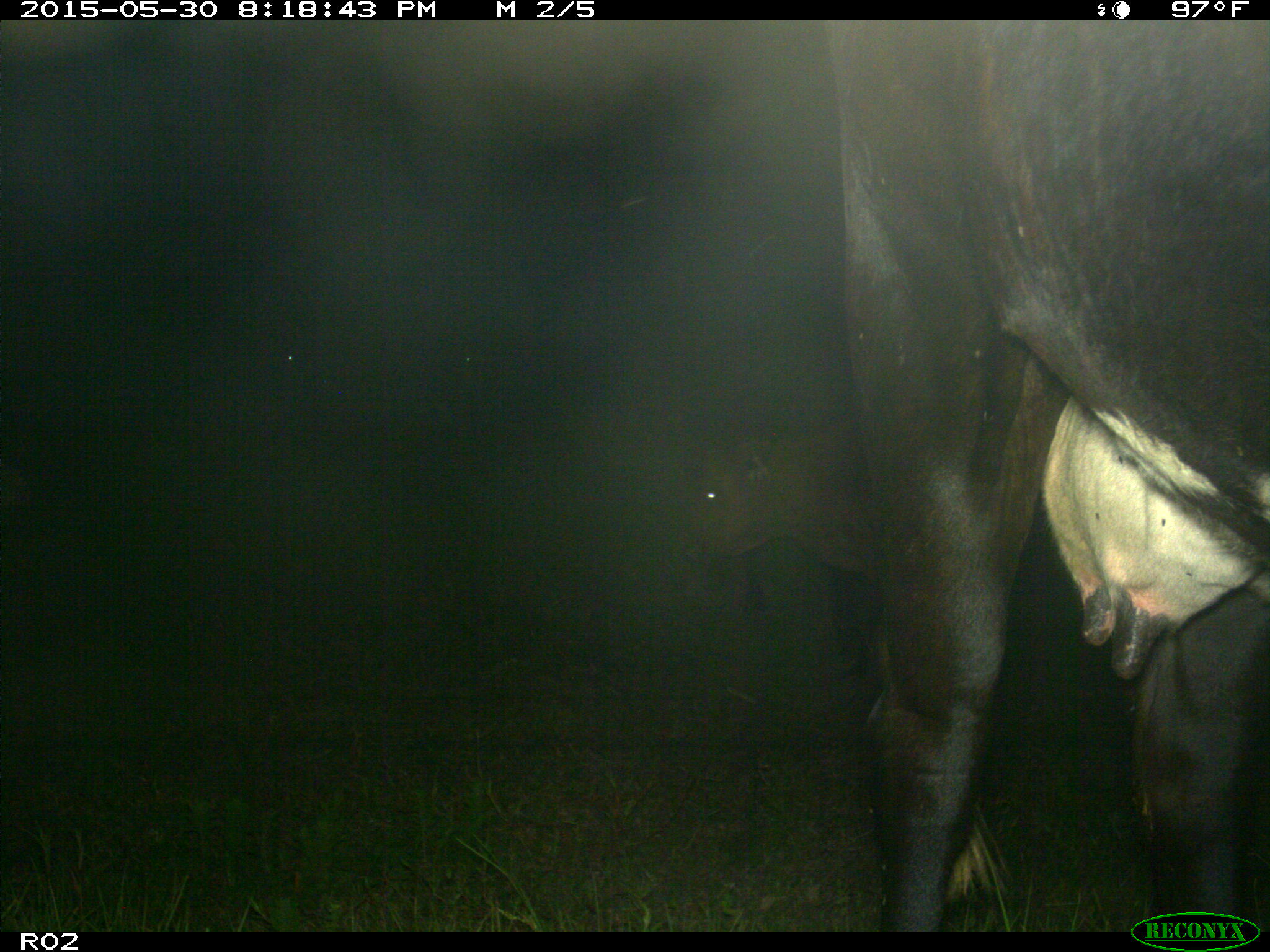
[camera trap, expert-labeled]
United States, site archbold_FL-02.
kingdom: Animalia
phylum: Chordata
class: Mammalia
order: Artiodactyla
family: Bovidae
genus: Bos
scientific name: Bos taurus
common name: domestic cow